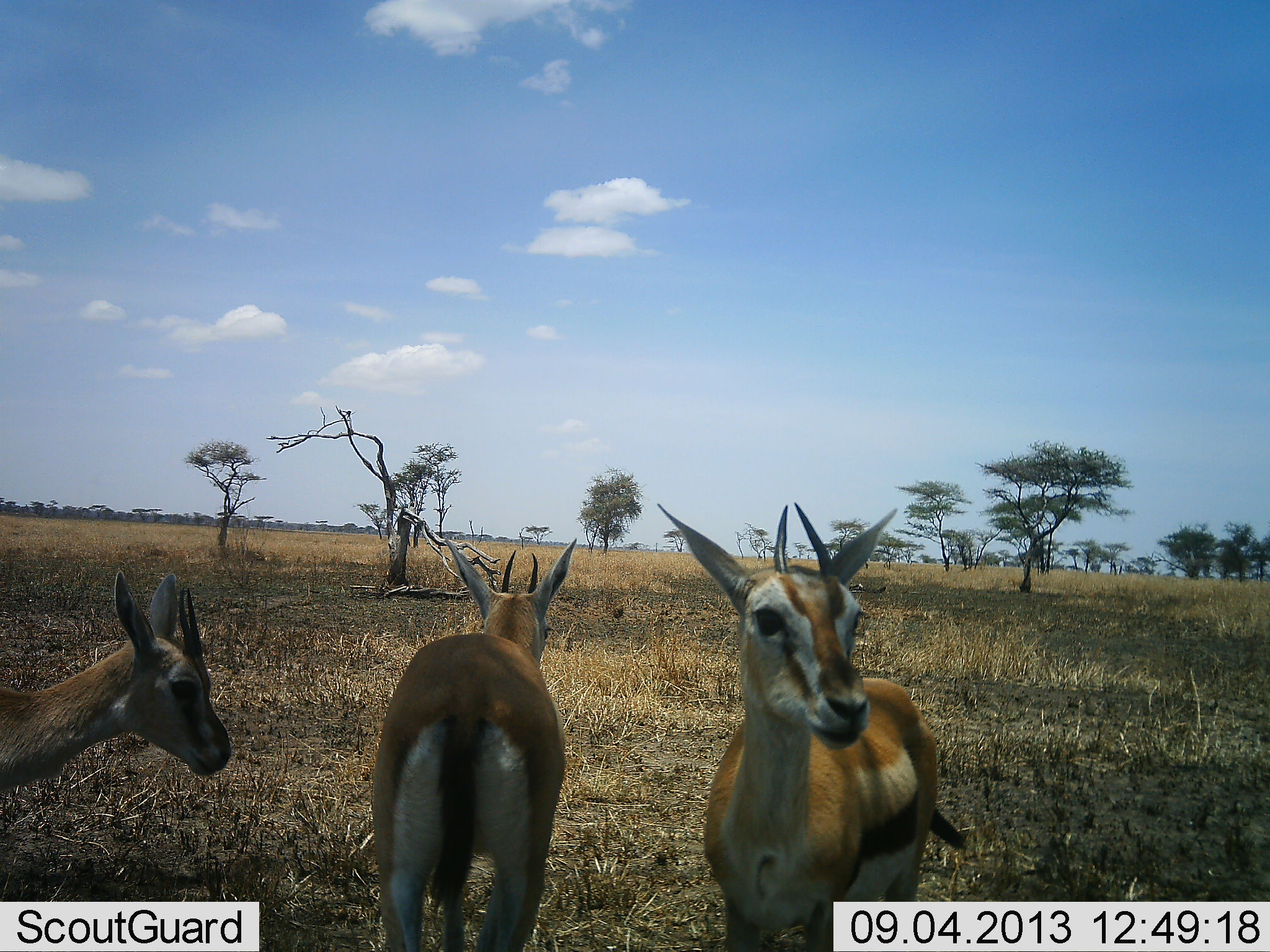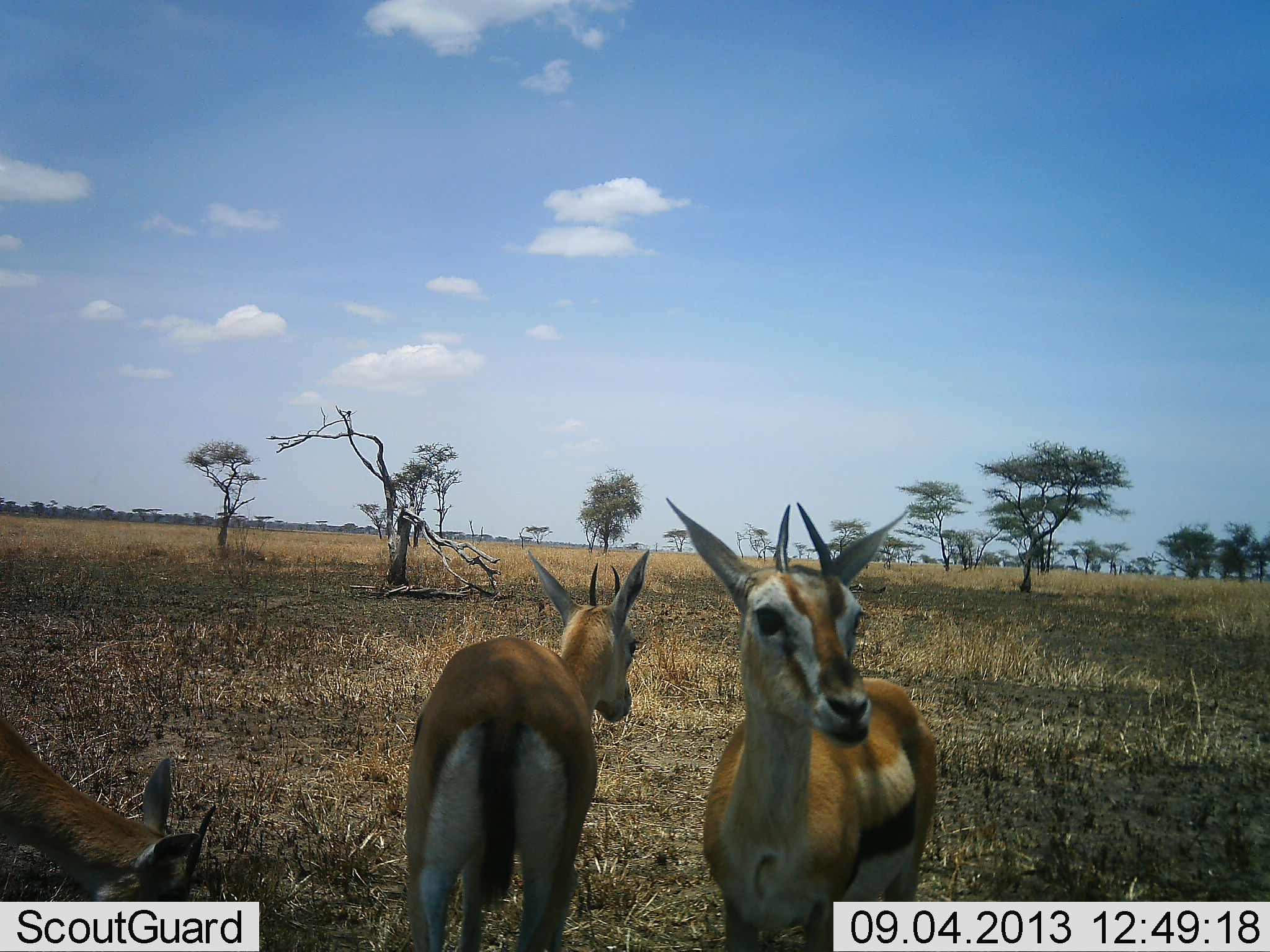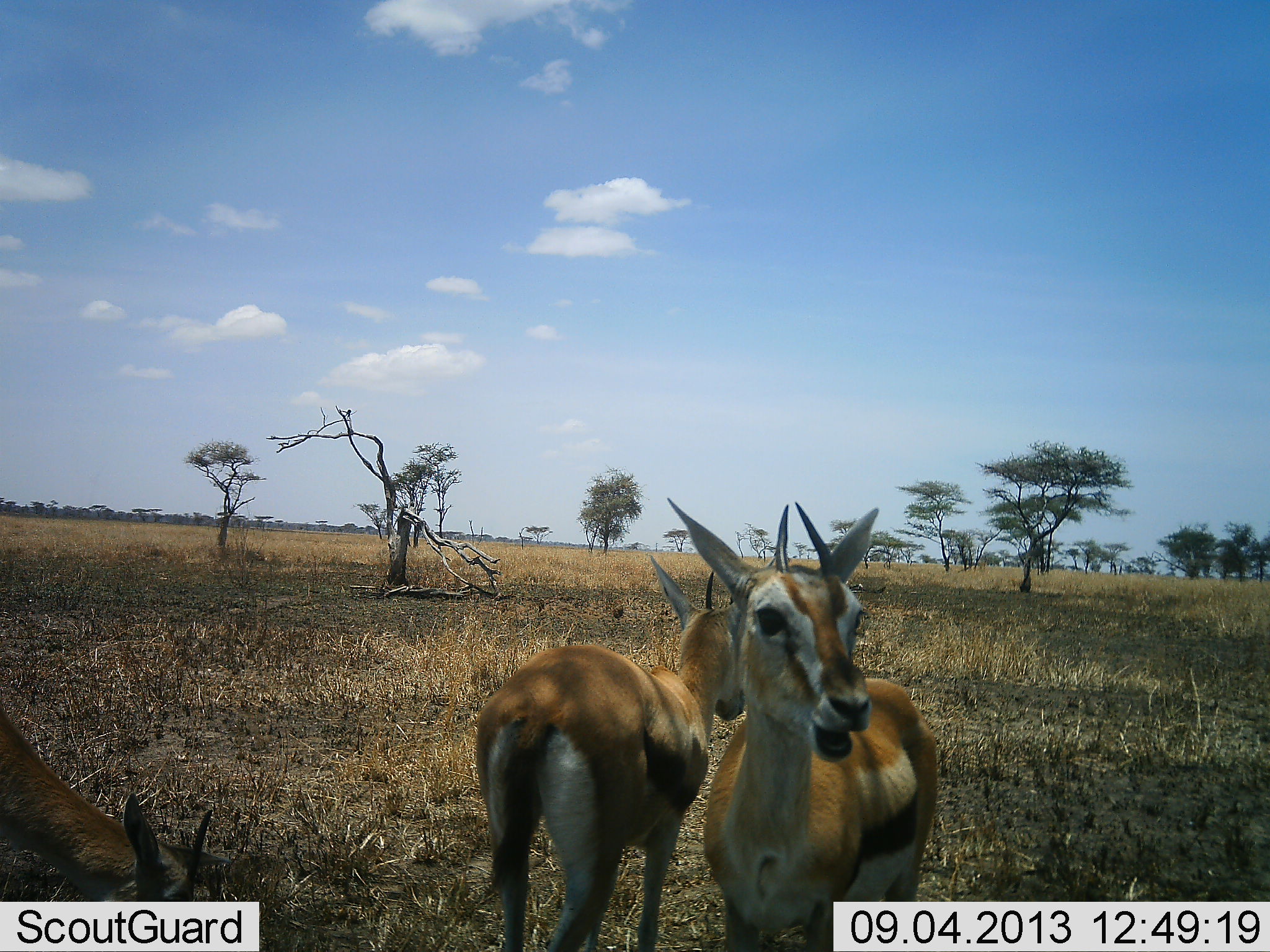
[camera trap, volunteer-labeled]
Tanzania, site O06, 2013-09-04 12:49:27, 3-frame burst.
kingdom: Animalia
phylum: Chordata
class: Mammalia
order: Artiodactyla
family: Bovidae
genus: Eudorcas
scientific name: Eudorcas thomsonii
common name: thomson's gazelle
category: gazellethomsons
Gazellethomsons (thomson's gazelle) (Eudorcas thomsonii), count 3. Behavior (volunteer vote fractions): standing 76%, resting 0%, moving 10%, interacting 0%. Young present (vote fraction): 7%. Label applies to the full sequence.